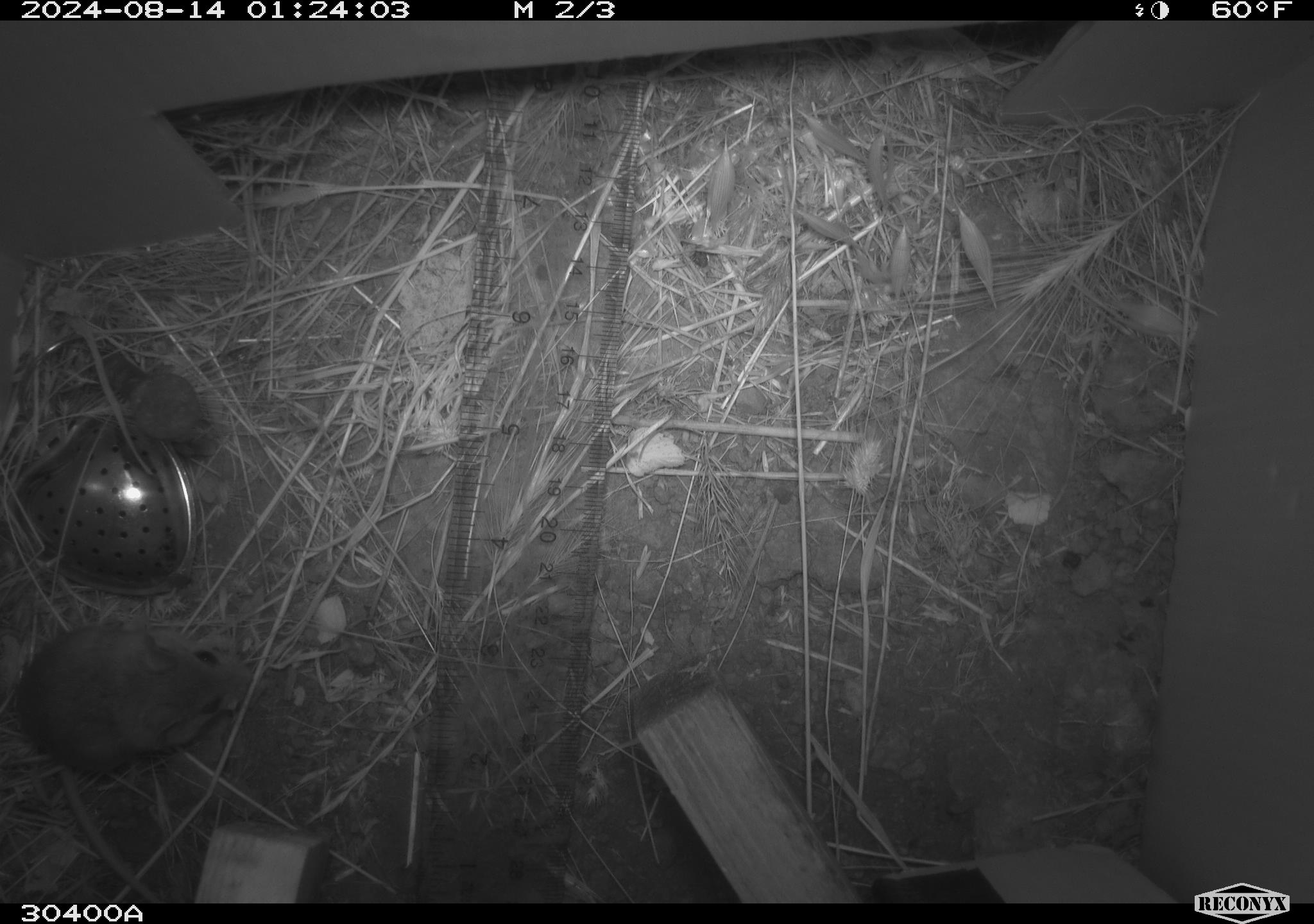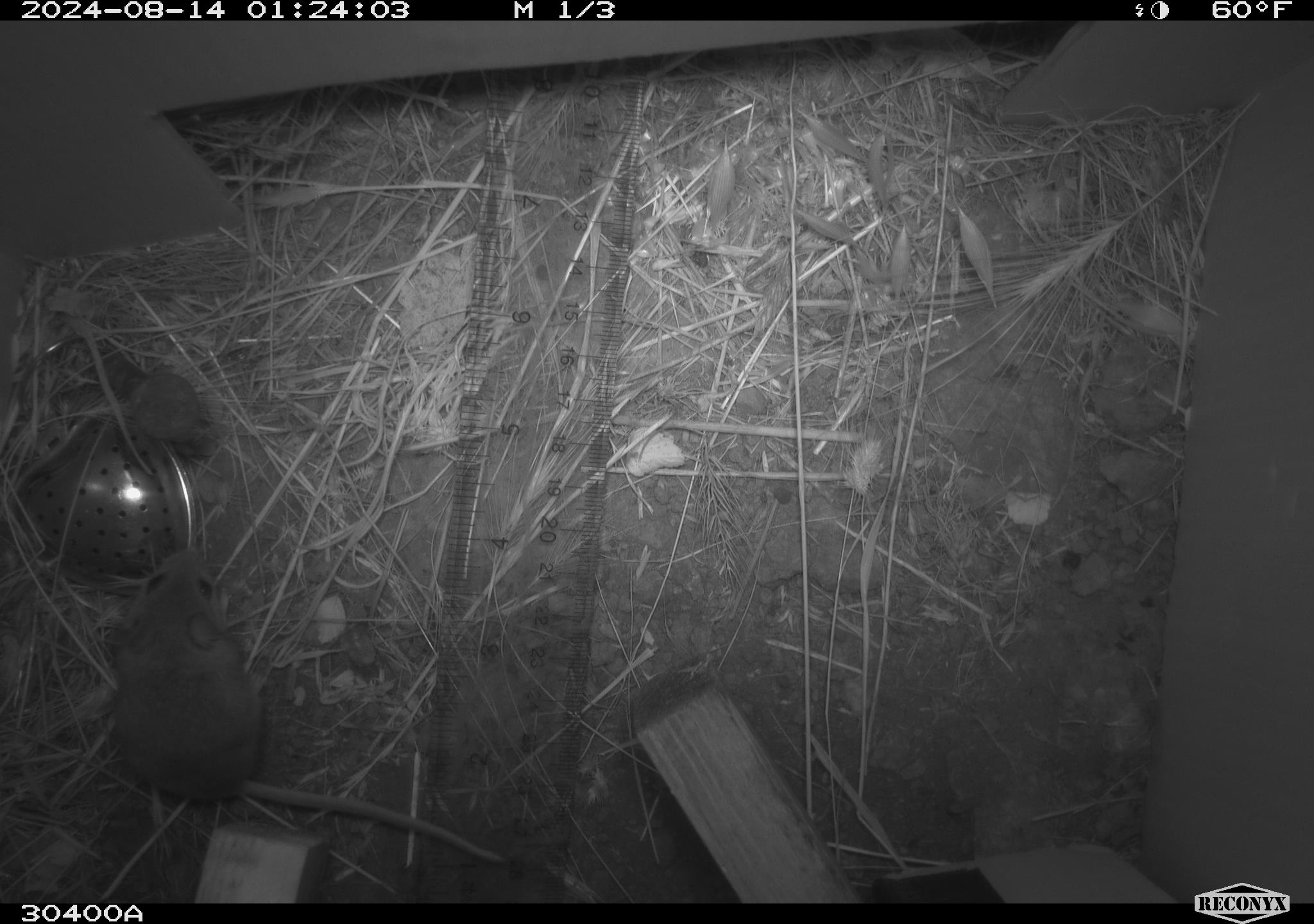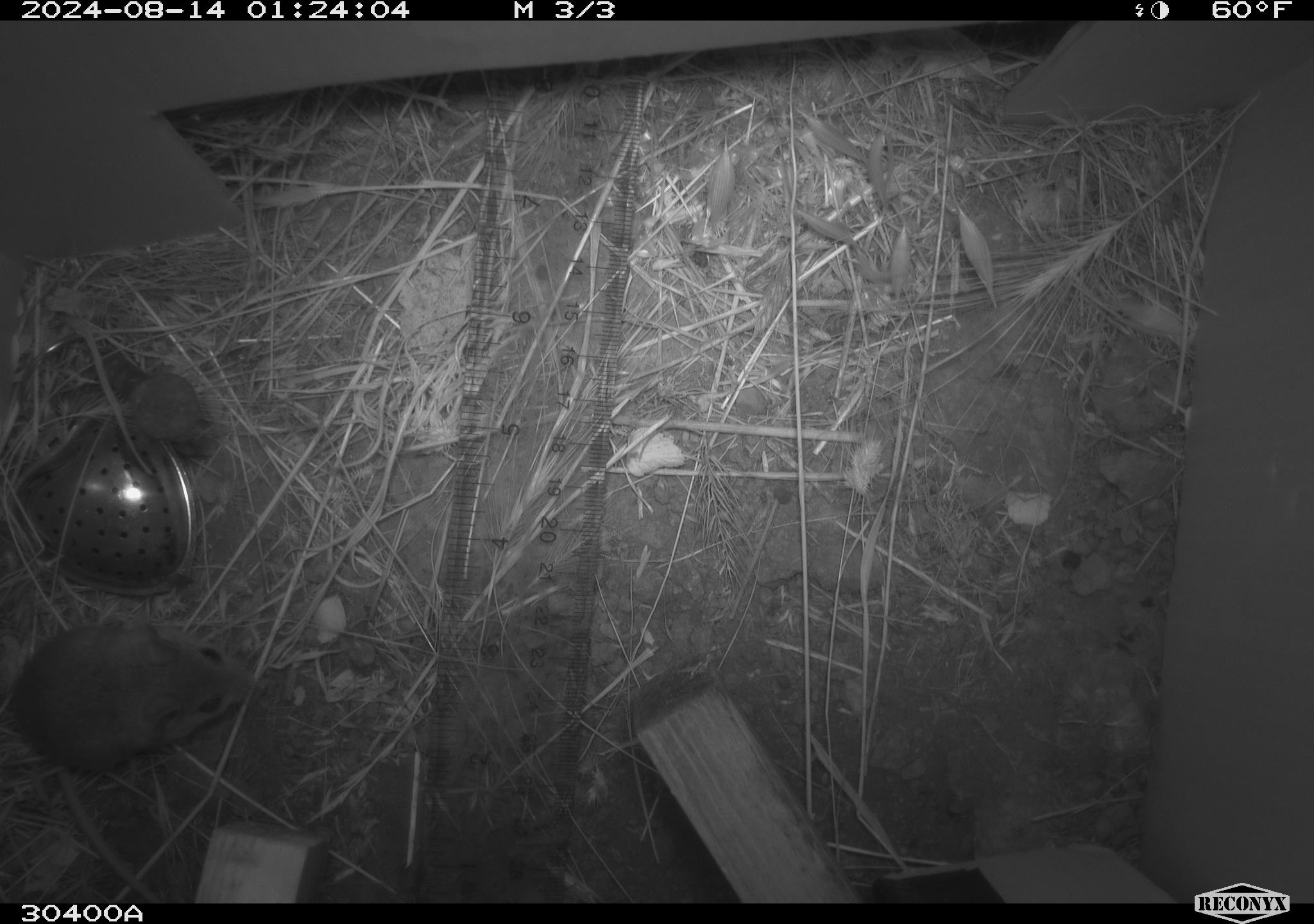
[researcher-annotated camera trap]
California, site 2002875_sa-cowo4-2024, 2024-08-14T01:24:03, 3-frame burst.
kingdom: Animalia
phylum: Chordata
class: Mammalia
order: Rodentia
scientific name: Rodentia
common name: mouse species